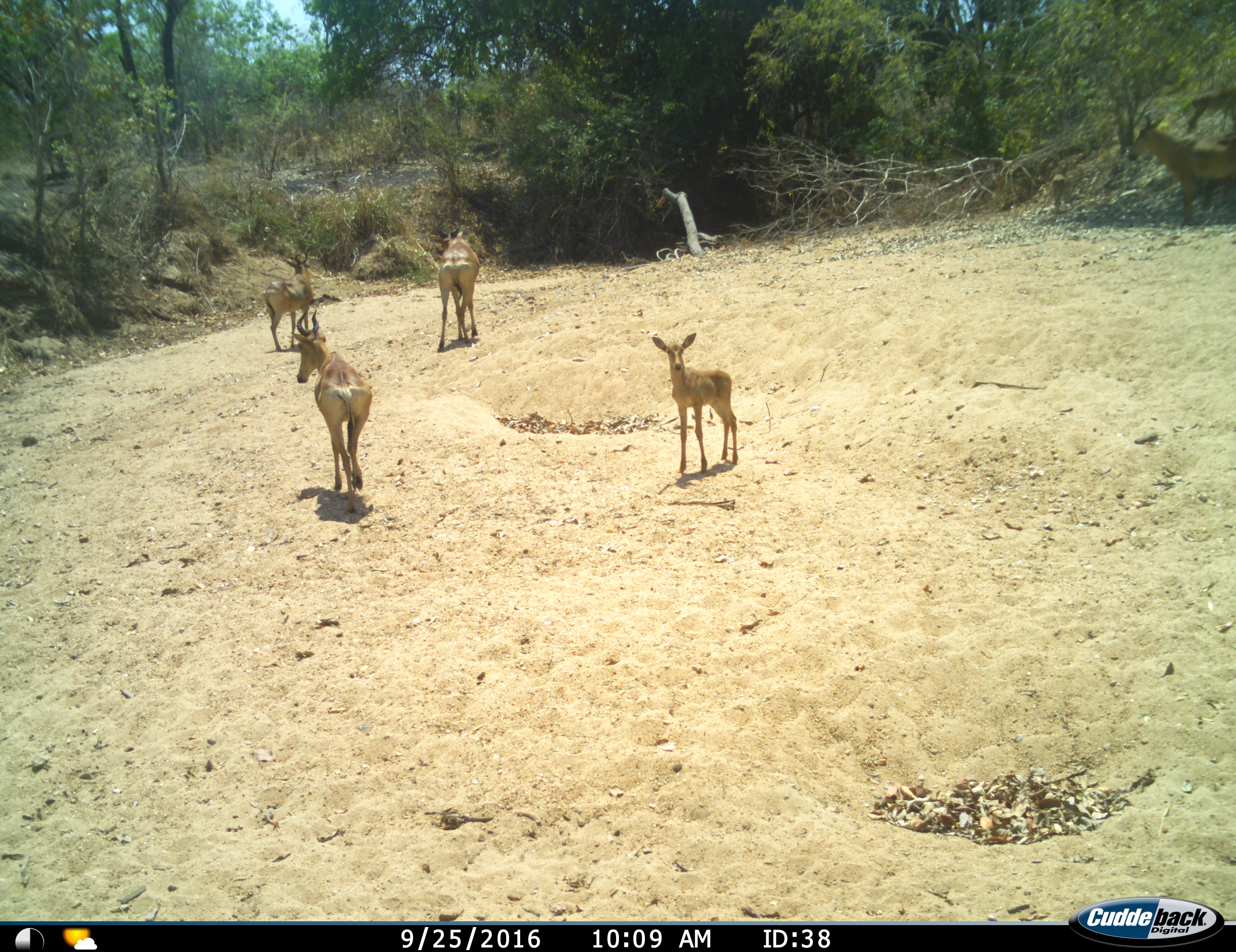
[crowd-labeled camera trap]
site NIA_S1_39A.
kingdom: Animalia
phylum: Chordata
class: Mammalia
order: Artiodactyla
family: Bovidae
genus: Alcelaphus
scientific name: Alcelaphus buselaphus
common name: hartebeest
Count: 4.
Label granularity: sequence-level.